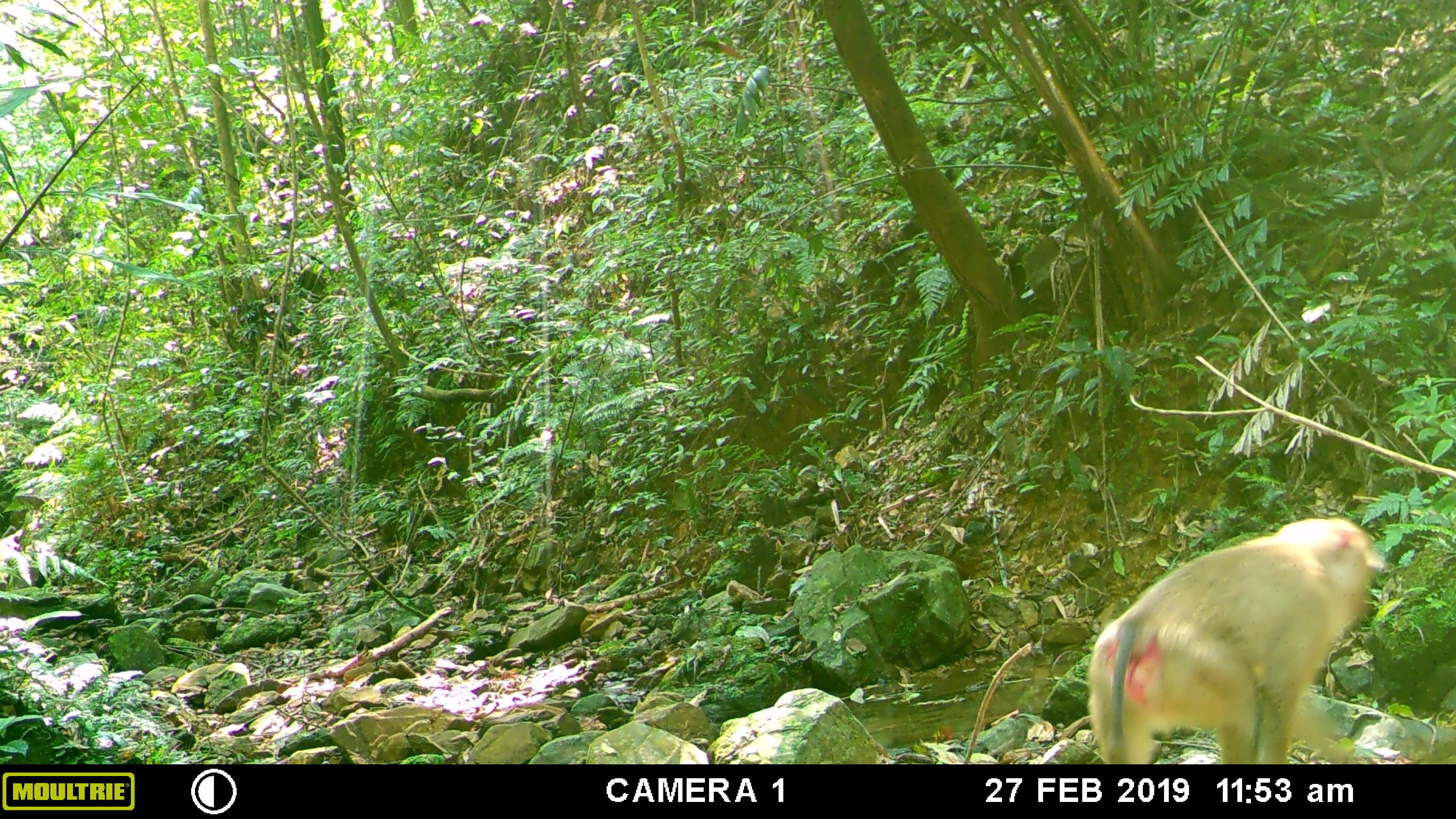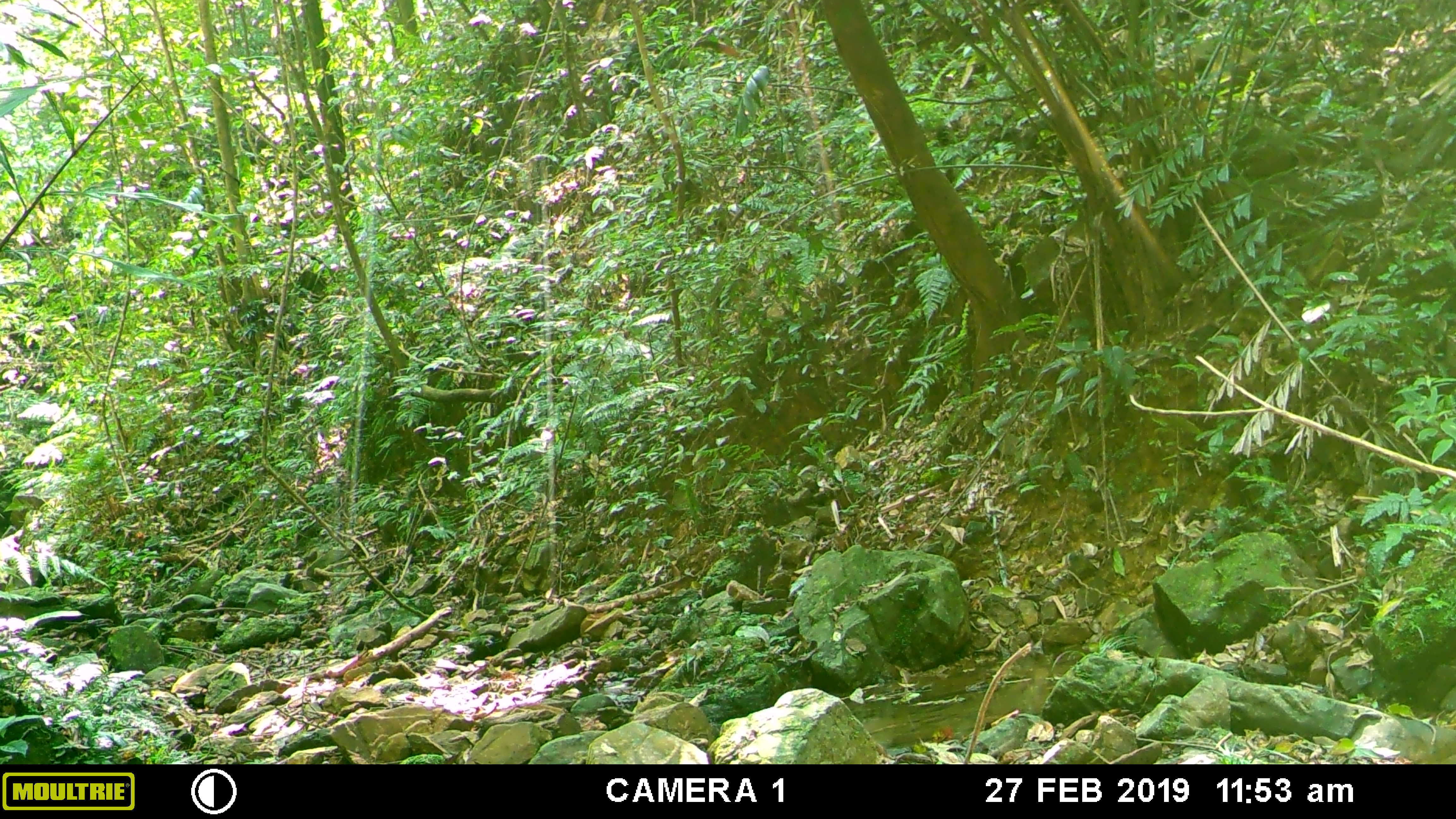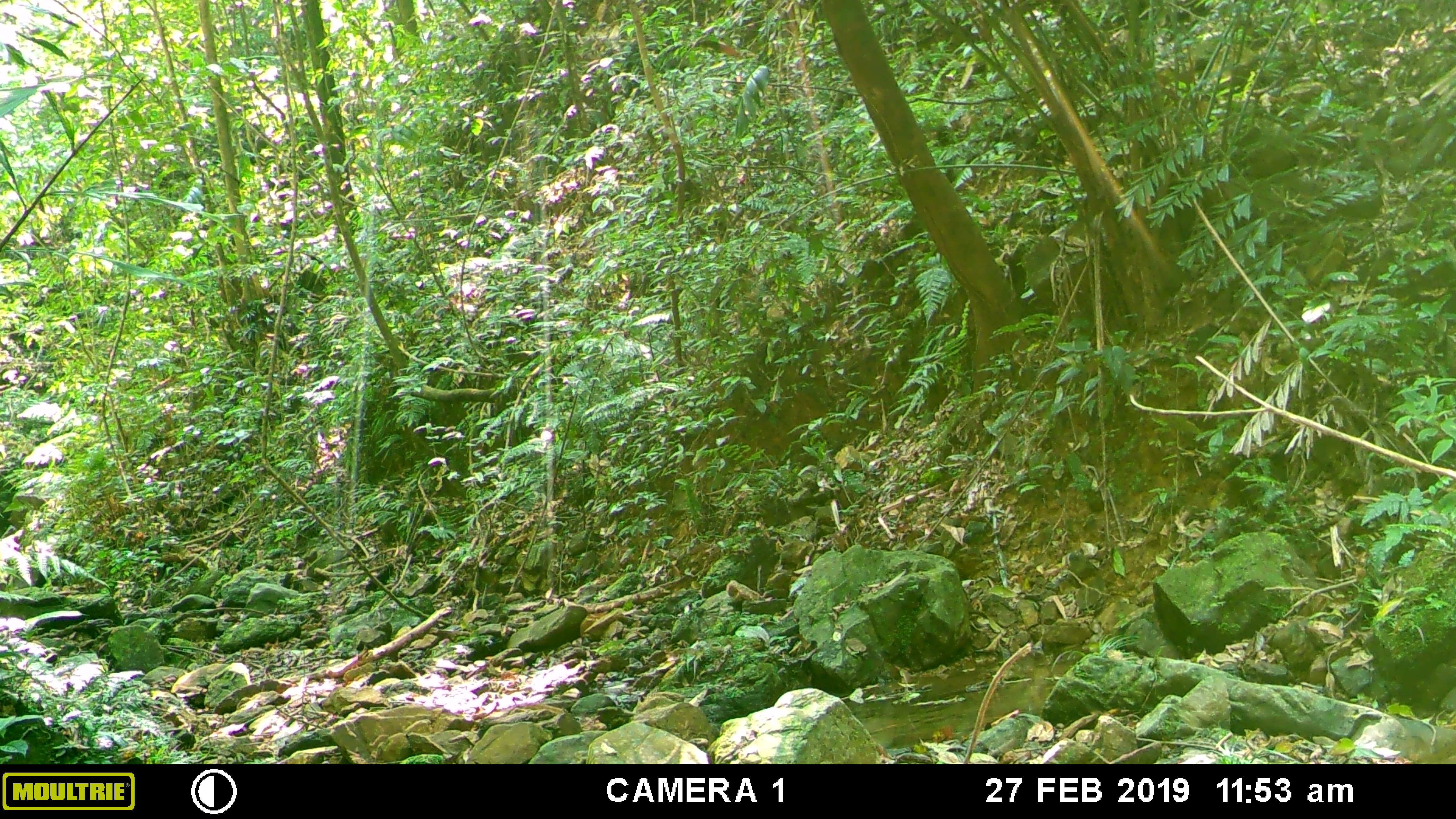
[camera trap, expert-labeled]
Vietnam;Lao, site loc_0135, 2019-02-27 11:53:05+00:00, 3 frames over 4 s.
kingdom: Animalia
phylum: Chordata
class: Mammalia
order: Primates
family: Cercopithecidae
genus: Macaca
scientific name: Macaca nemestrina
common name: pig-tailed macaque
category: pig tailed macaque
Pig tailed macaque (pig-tailed macaque) (Macaca nemestrina). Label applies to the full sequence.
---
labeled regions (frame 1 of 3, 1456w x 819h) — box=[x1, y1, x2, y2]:
pig tailed macaque: box=[1086, 516, 1384, 762]